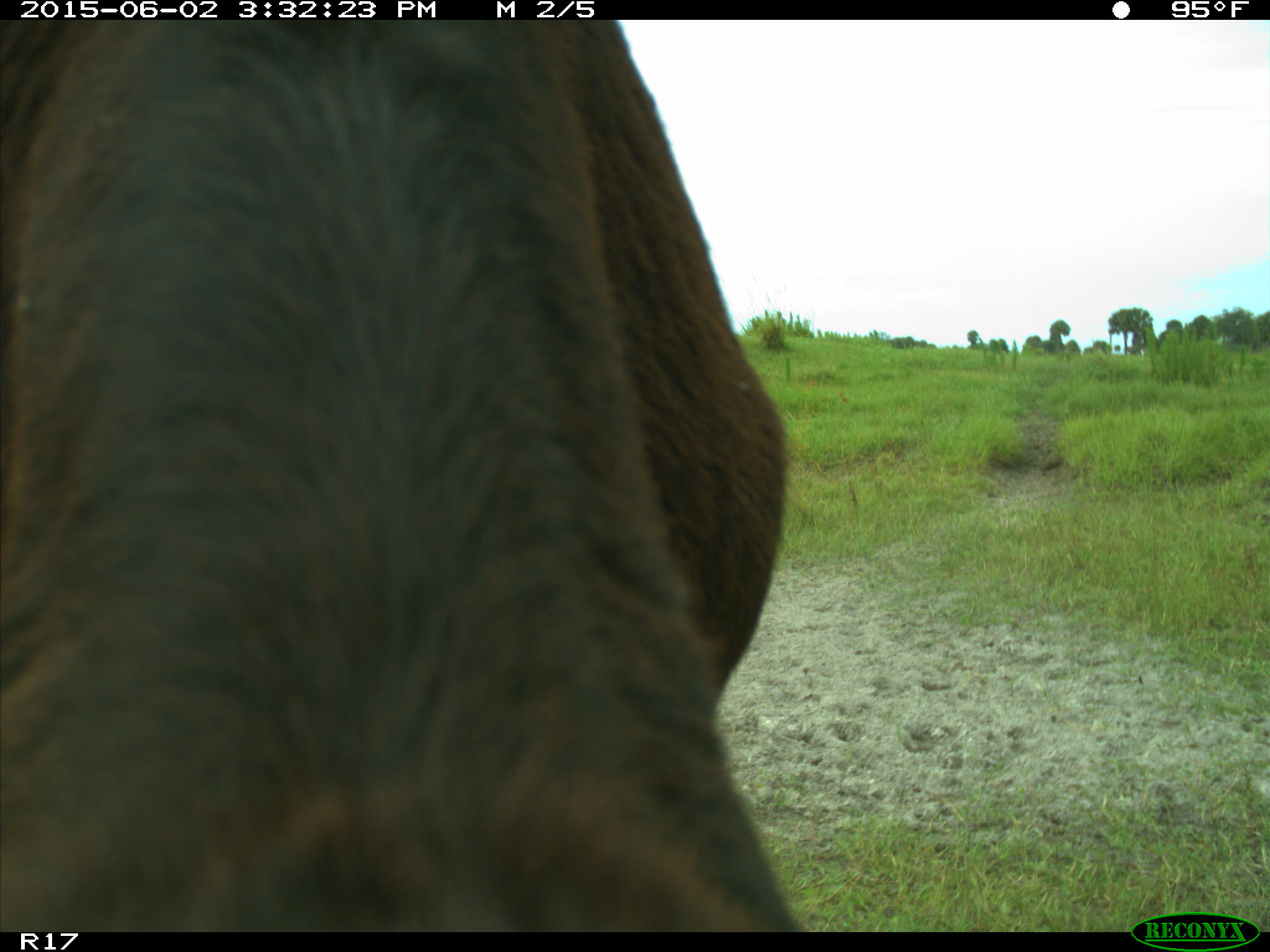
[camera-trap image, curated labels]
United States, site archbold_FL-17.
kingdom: Animalia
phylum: Chordata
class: Mammalia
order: Artiodactyla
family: Bovidae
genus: Bos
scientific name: Bos taurus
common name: domestic cow